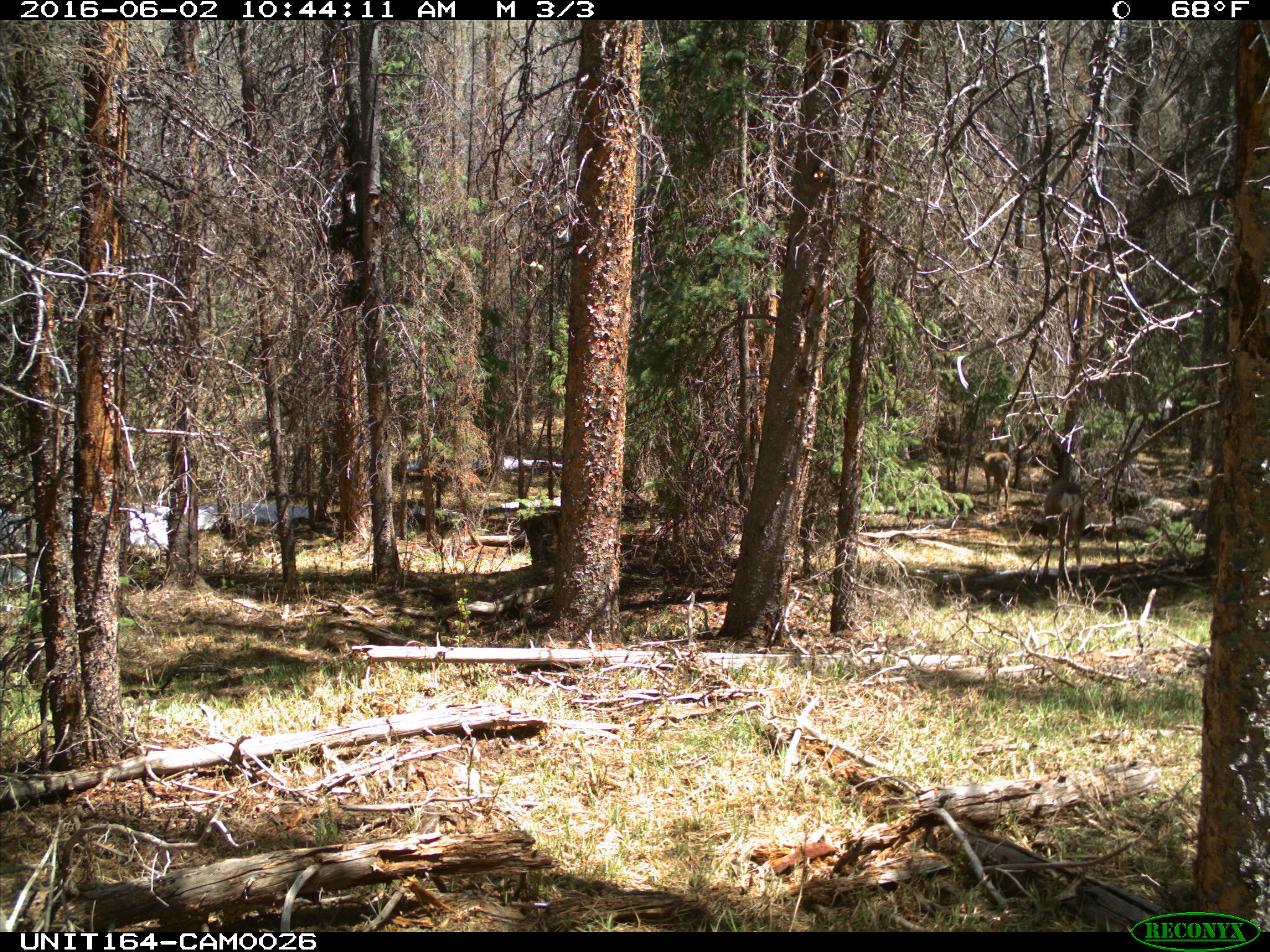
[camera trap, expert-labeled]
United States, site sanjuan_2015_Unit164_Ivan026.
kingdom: Animalia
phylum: Chordata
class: Mammalia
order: Artiodactyla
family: Cervidae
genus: Odocoileus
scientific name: Odocoileus hemionus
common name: mule deer